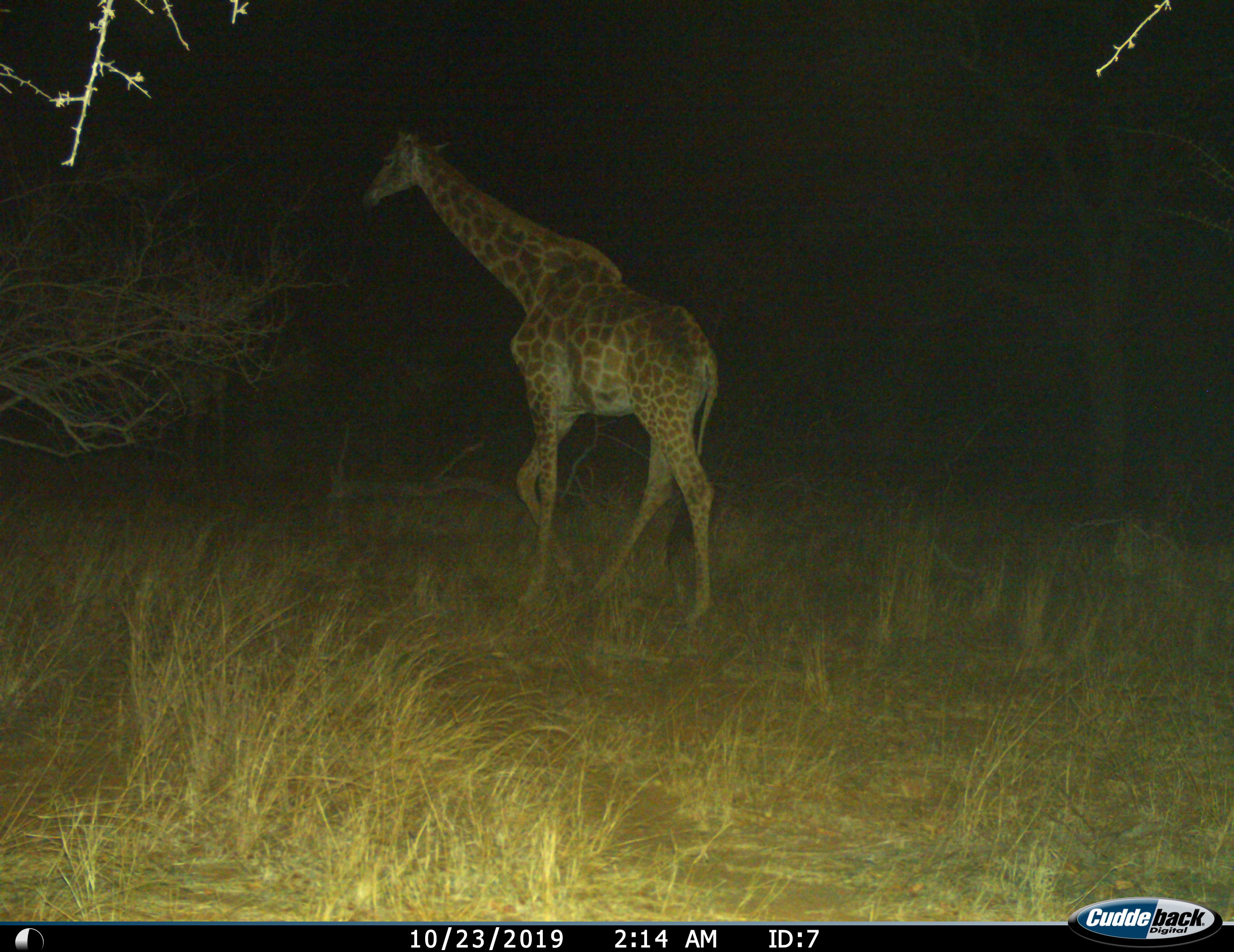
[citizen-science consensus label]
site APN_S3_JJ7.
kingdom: Animalia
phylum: Chordata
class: Mammalia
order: Artiodactyla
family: Giraffidae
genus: Giraffa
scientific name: Giraffa camelopardalis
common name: giraffe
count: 1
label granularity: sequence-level